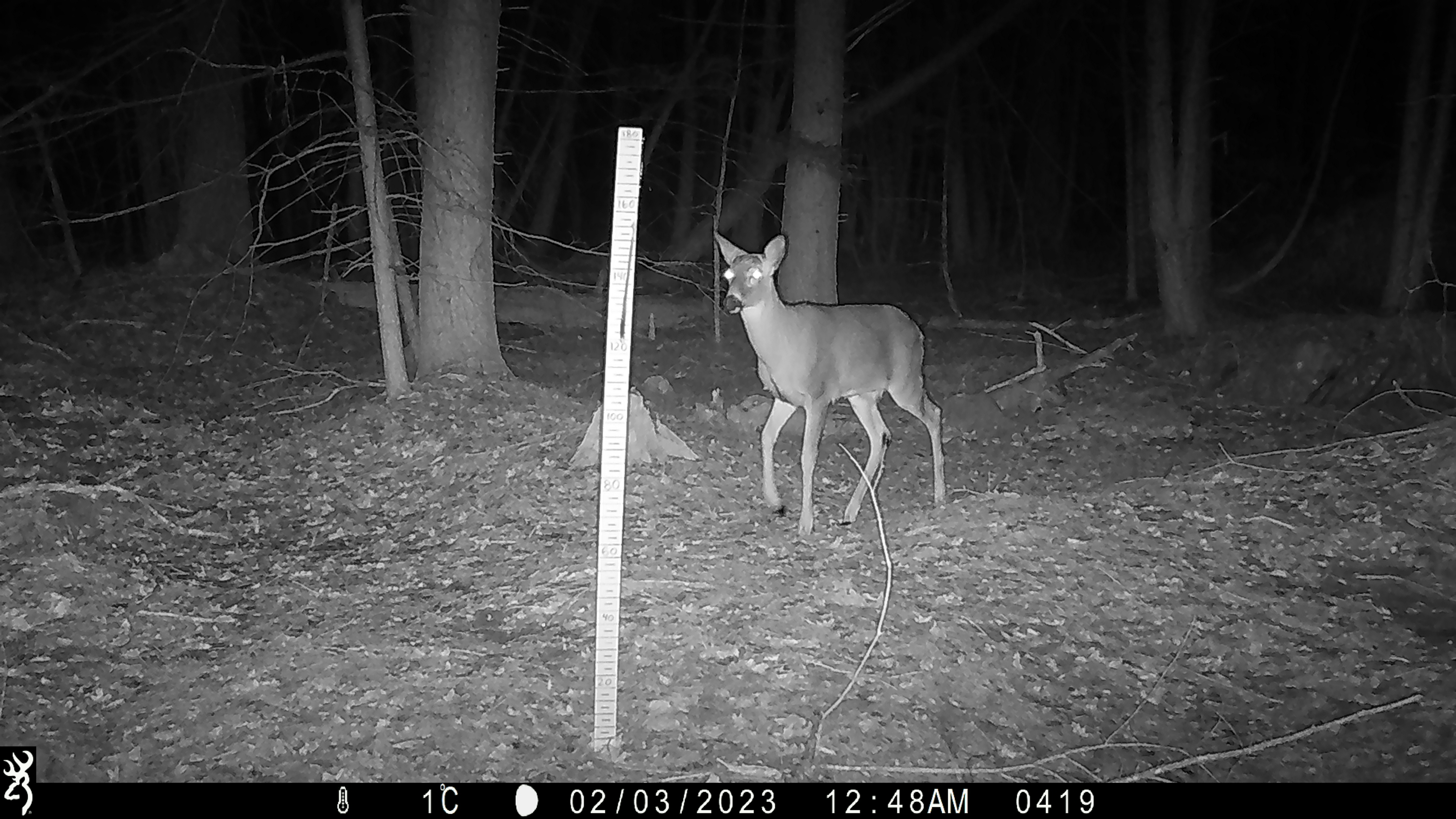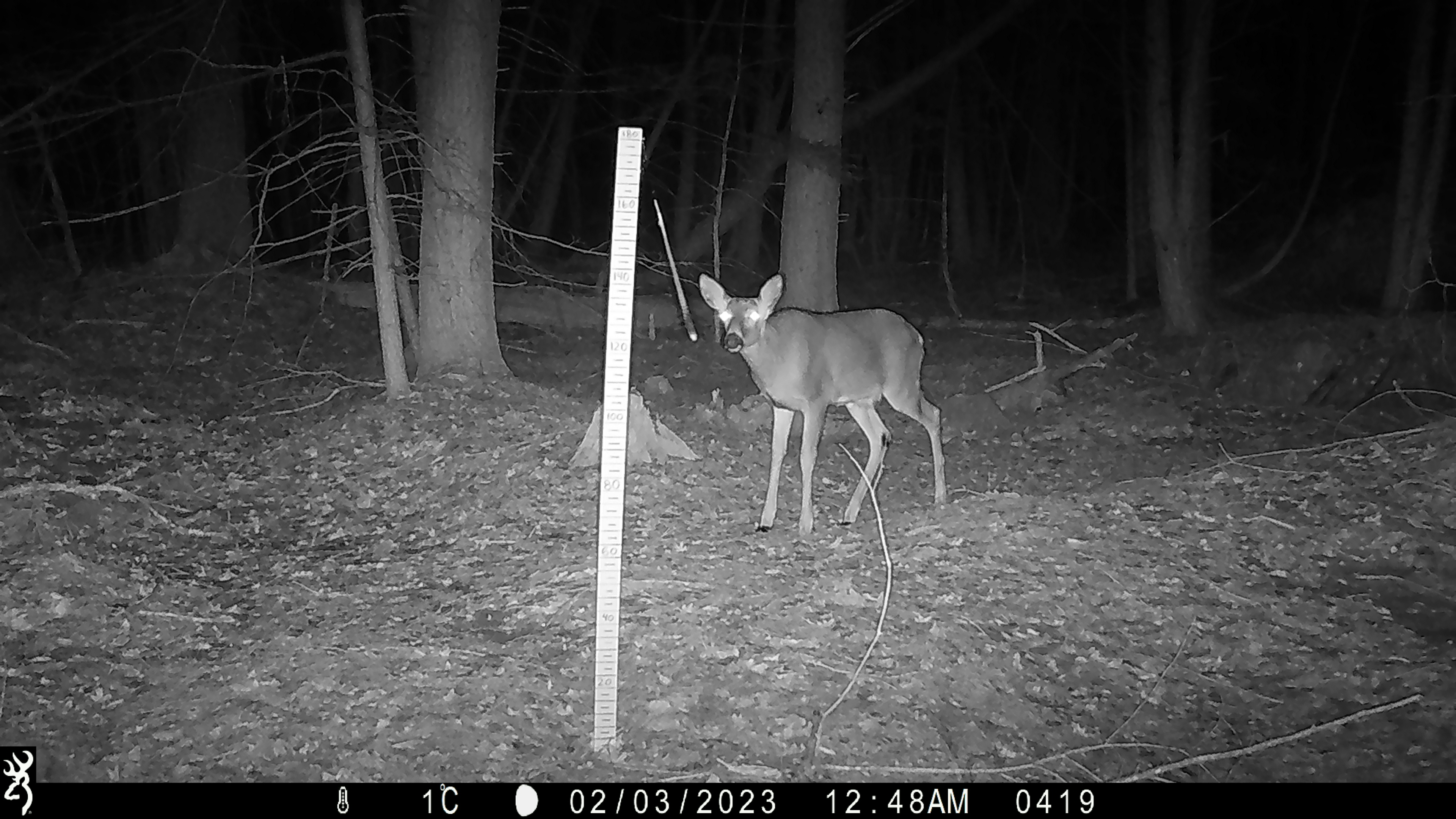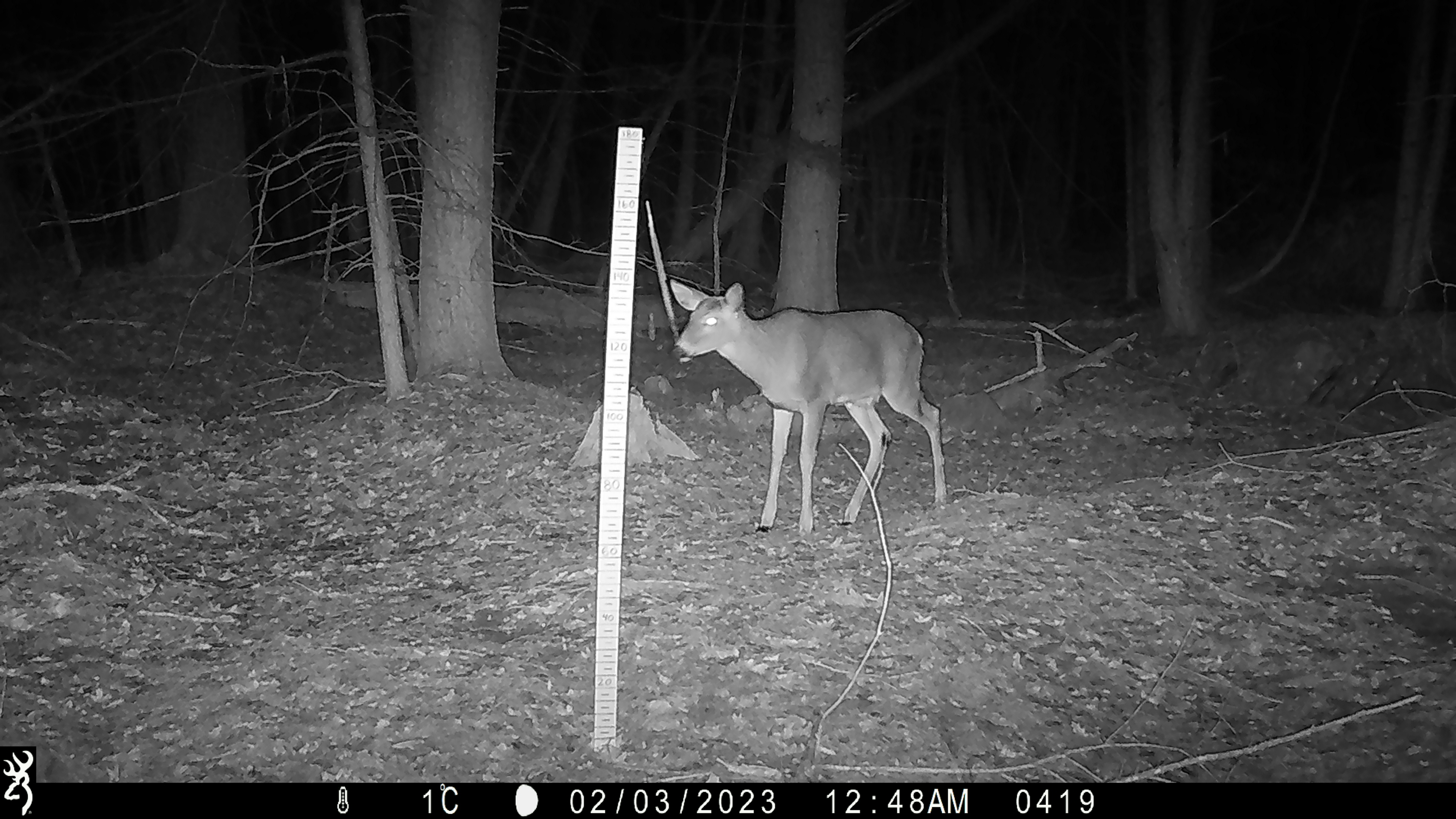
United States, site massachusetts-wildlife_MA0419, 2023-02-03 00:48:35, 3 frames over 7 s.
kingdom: Animalia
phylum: Chordata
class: Mammalia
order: Artiodactyla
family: Cervidae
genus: Odocoileus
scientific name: Odocoileus virginianus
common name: white-tailed deer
White-tailed deer (Odocoileus virginianus).